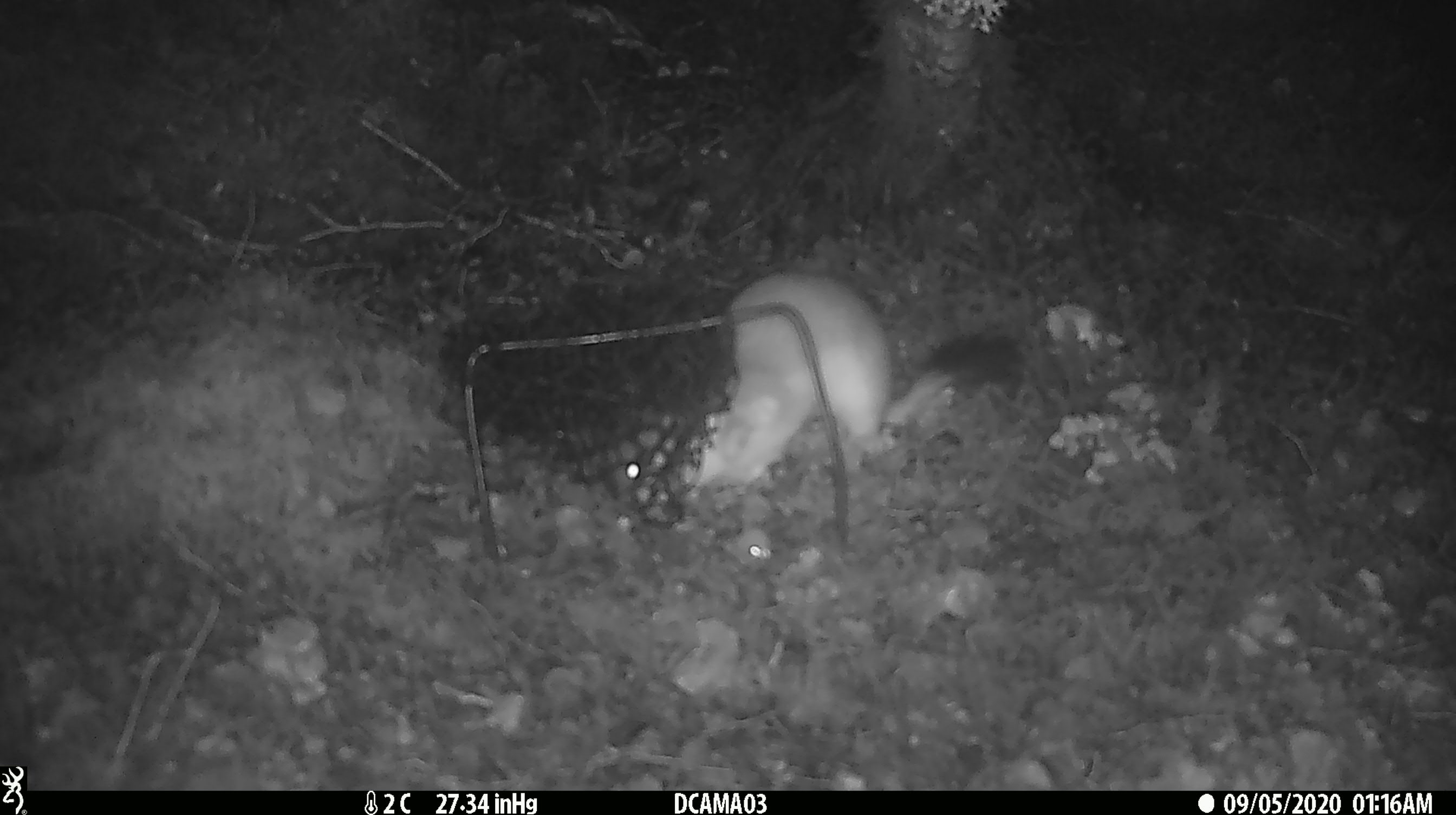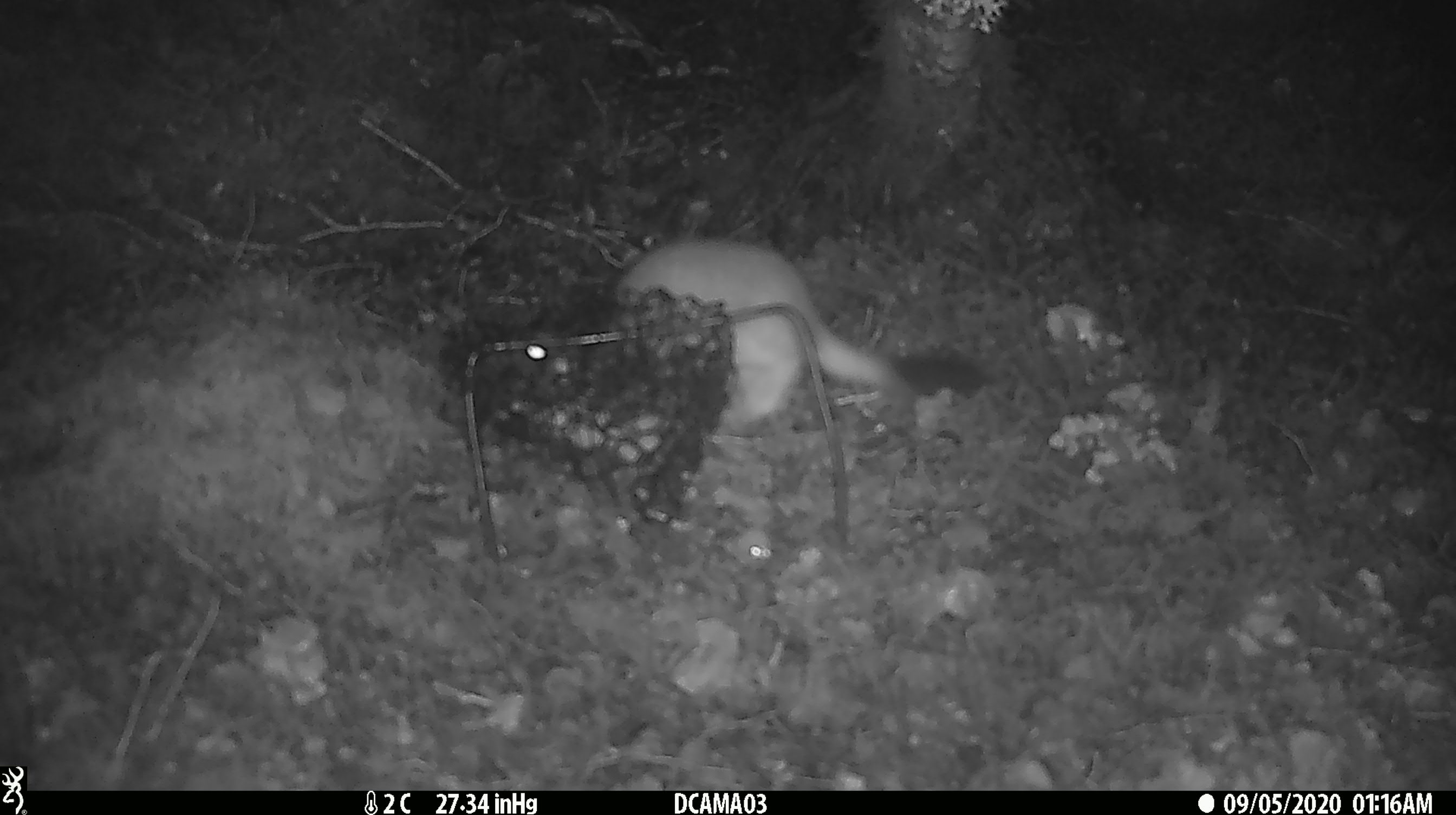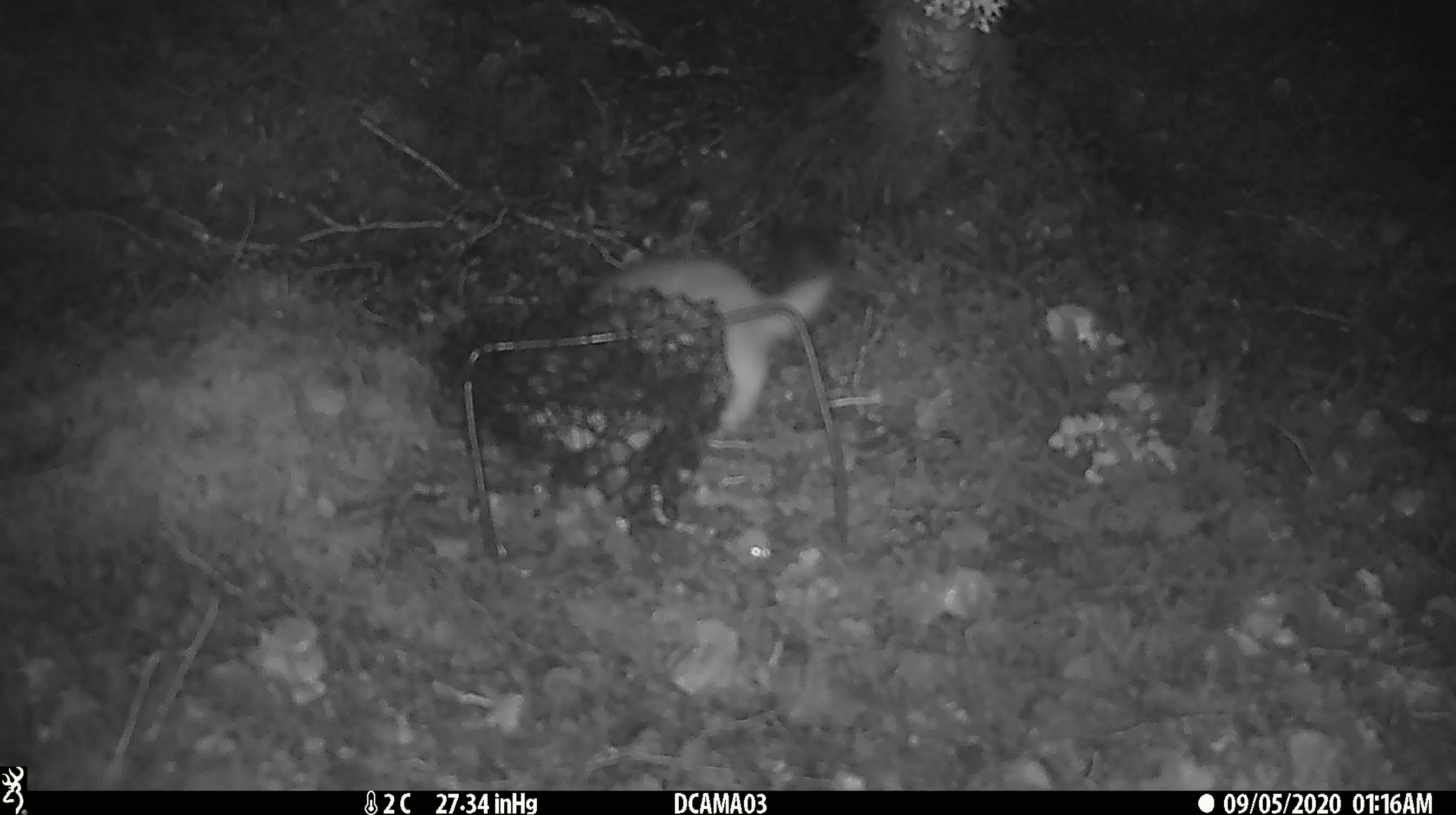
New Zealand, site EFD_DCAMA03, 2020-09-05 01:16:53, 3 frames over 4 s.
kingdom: Animalia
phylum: Chordata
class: Mammalia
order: Carnivora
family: Mustelidae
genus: Mustela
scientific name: Mustela erminea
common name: stoat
Stoat (Mustela erminea).